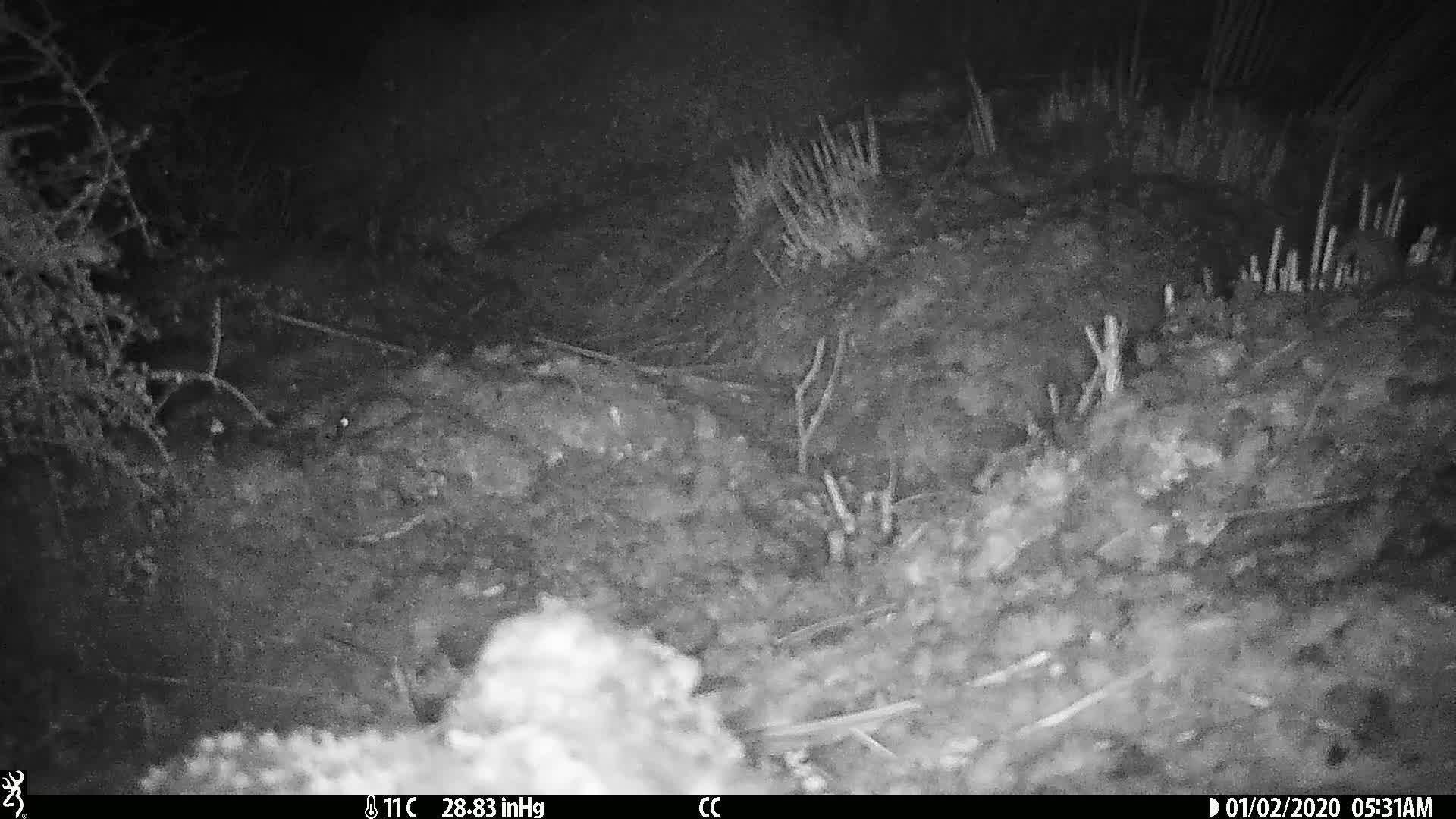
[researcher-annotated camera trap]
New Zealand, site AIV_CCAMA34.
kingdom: Animalia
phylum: Chordata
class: Mammalia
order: Rodentia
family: Muridae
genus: Mus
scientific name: Mus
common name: mouse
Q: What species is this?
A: Mouse (Mus).